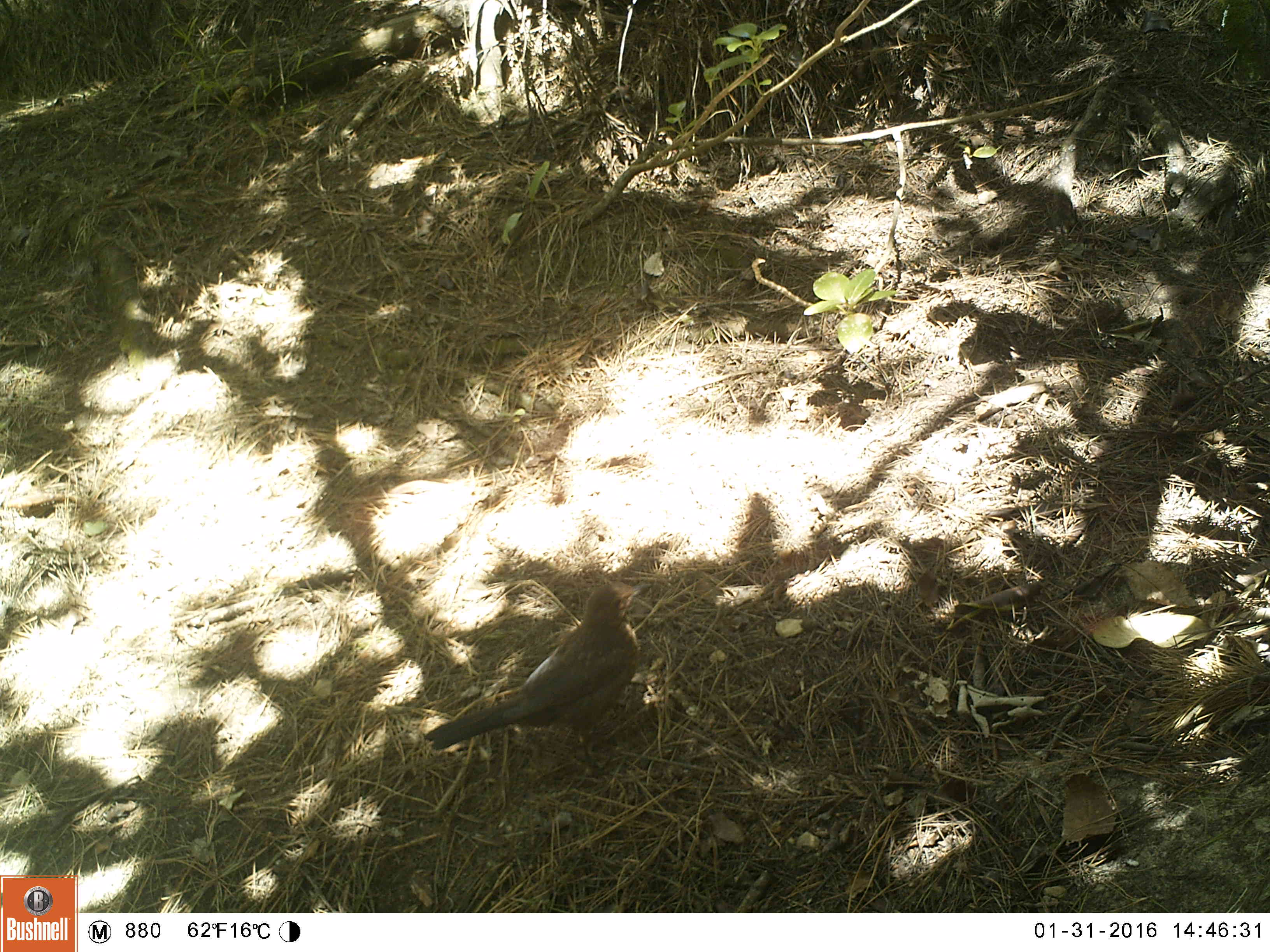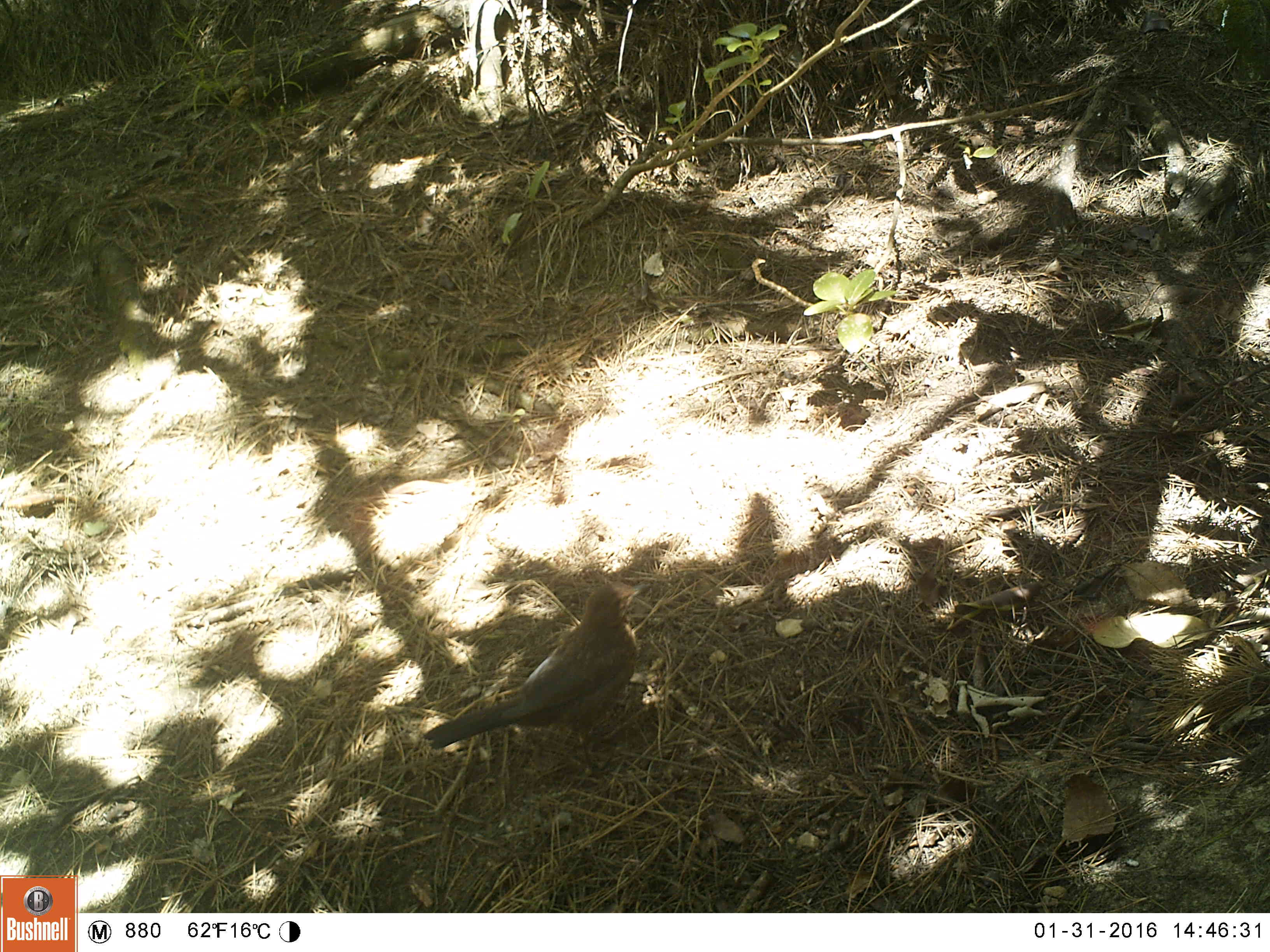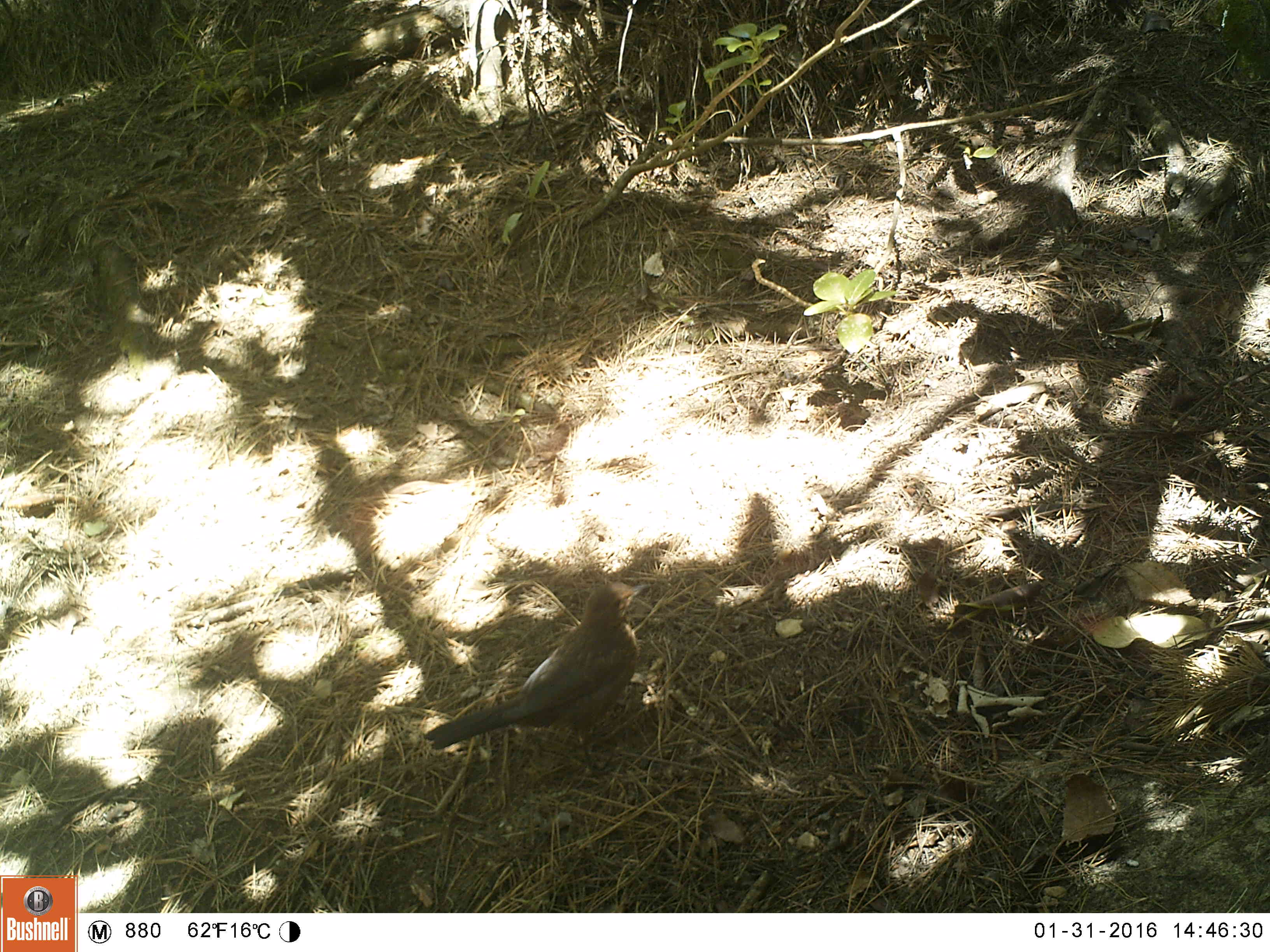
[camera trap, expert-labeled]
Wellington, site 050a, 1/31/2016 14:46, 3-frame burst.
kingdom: Animalia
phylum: Chordata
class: Aves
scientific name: Aves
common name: bird